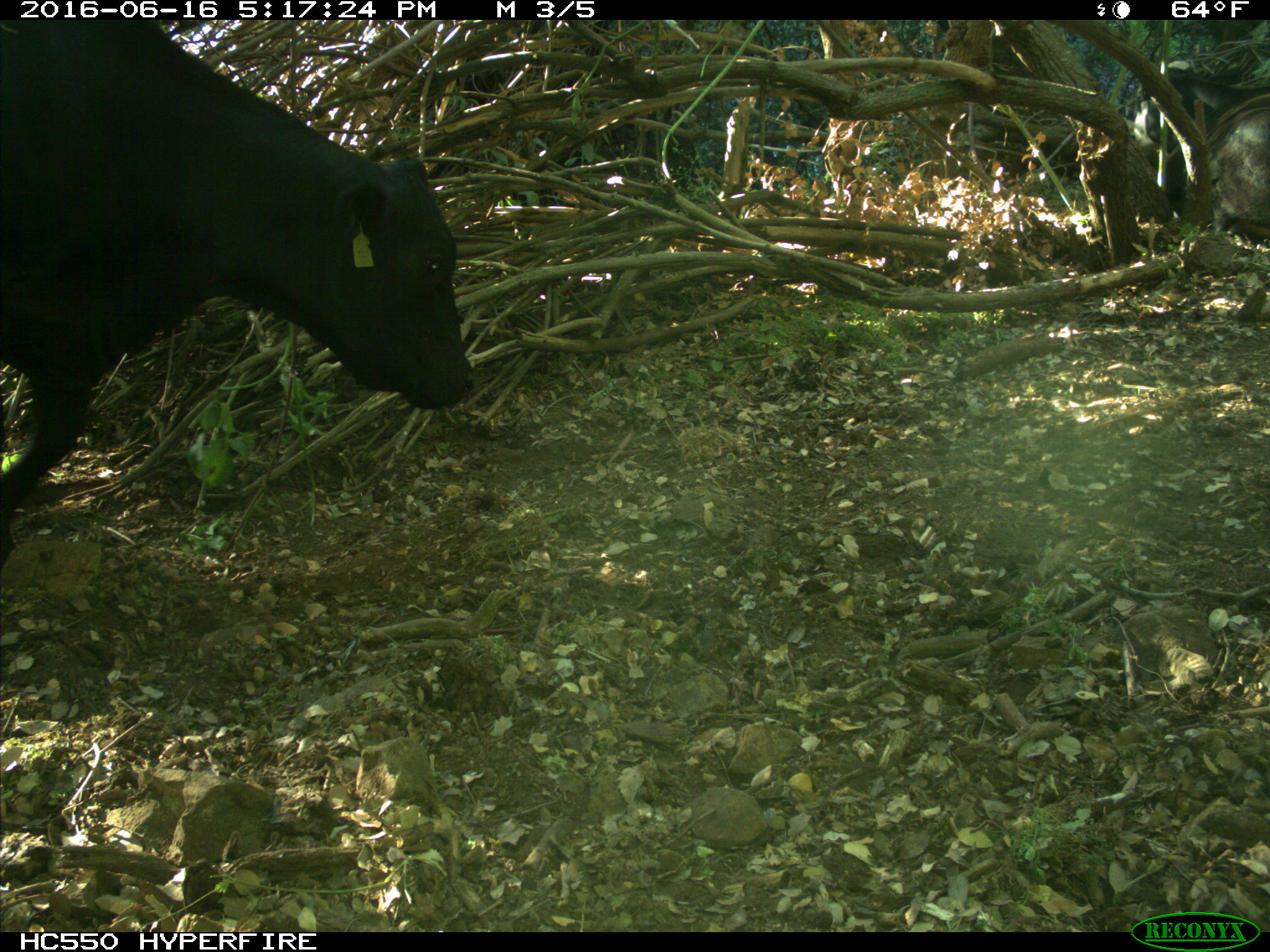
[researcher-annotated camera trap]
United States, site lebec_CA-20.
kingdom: Animalia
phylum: Chordata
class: Mammalia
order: Artiodactyla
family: Bovidae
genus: Bos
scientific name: Bos taurus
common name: domestic cow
Bos taurus (domestic cow).